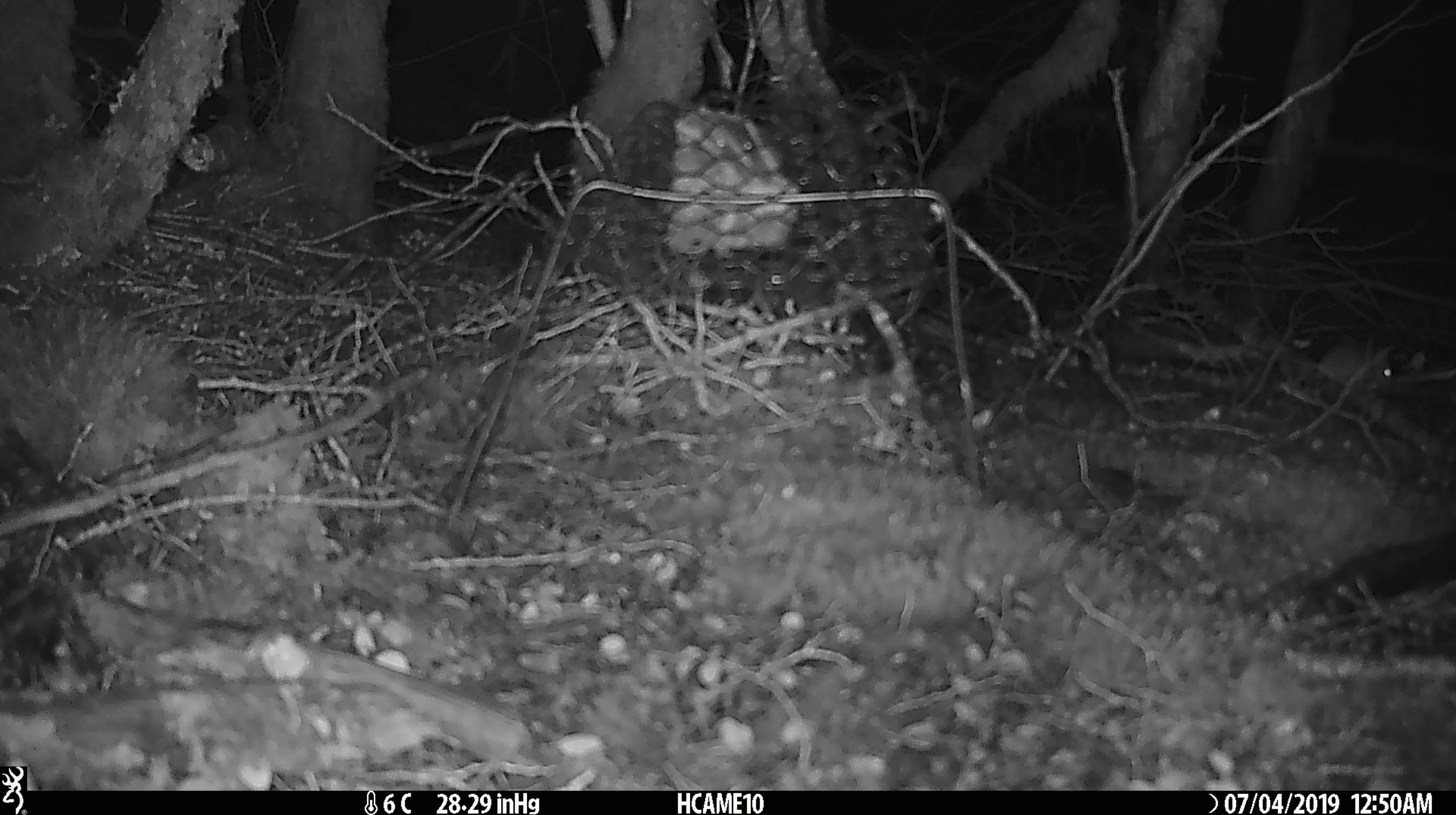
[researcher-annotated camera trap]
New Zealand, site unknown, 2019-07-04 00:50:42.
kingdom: Animalia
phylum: Chordata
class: Mammalia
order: Rodentia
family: Muridae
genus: Mus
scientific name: Mus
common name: mouse